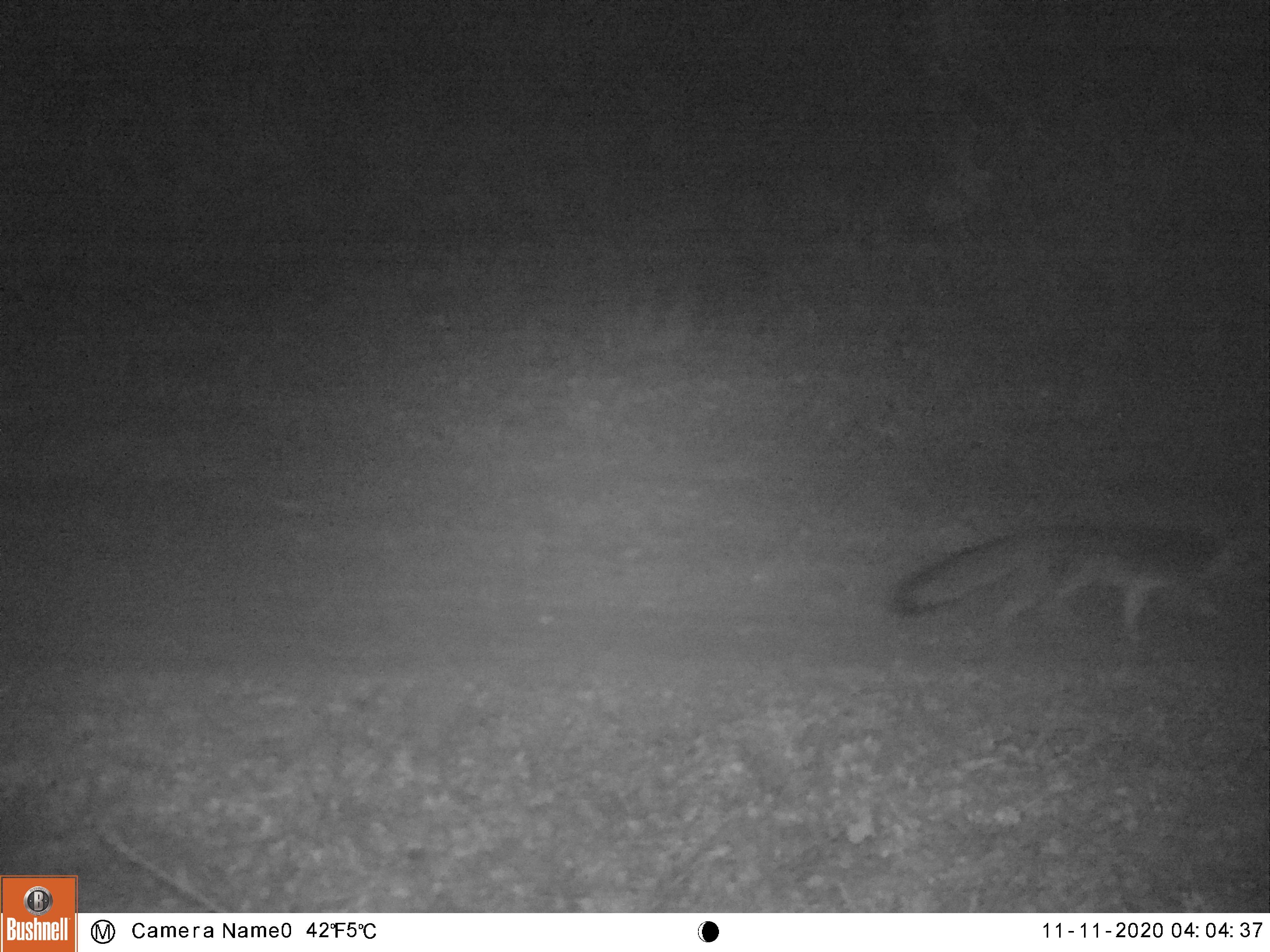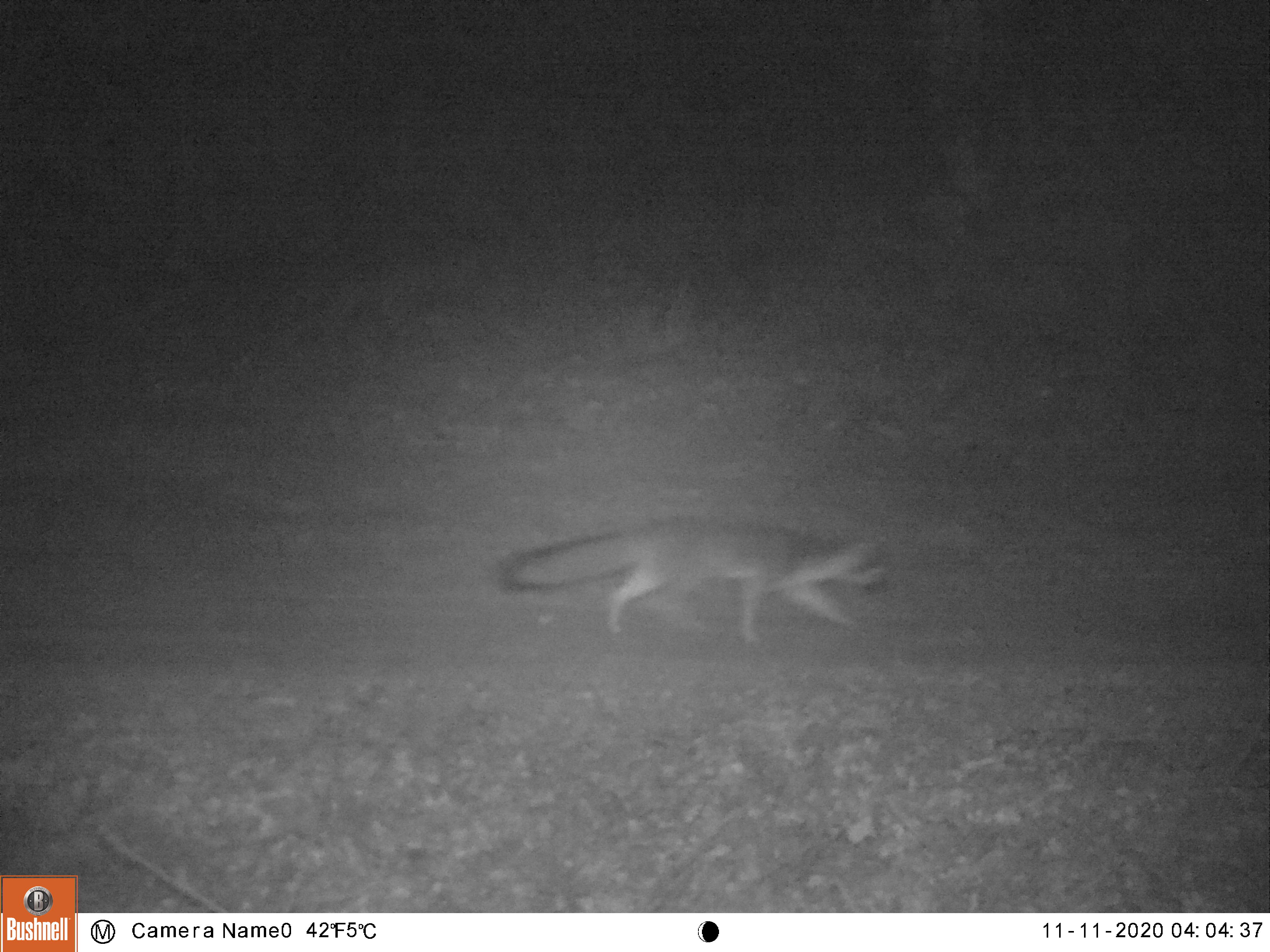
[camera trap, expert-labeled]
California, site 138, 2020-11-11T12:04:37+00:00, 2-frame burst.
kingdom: Animalia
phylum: Chordata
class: Mammalia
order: Carnivora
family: Canidae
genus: Urocyon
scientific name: Urocyon cinereoargenteus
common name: gray fox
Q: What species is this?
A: Gray fox (Urocyon cinereoargenteus).